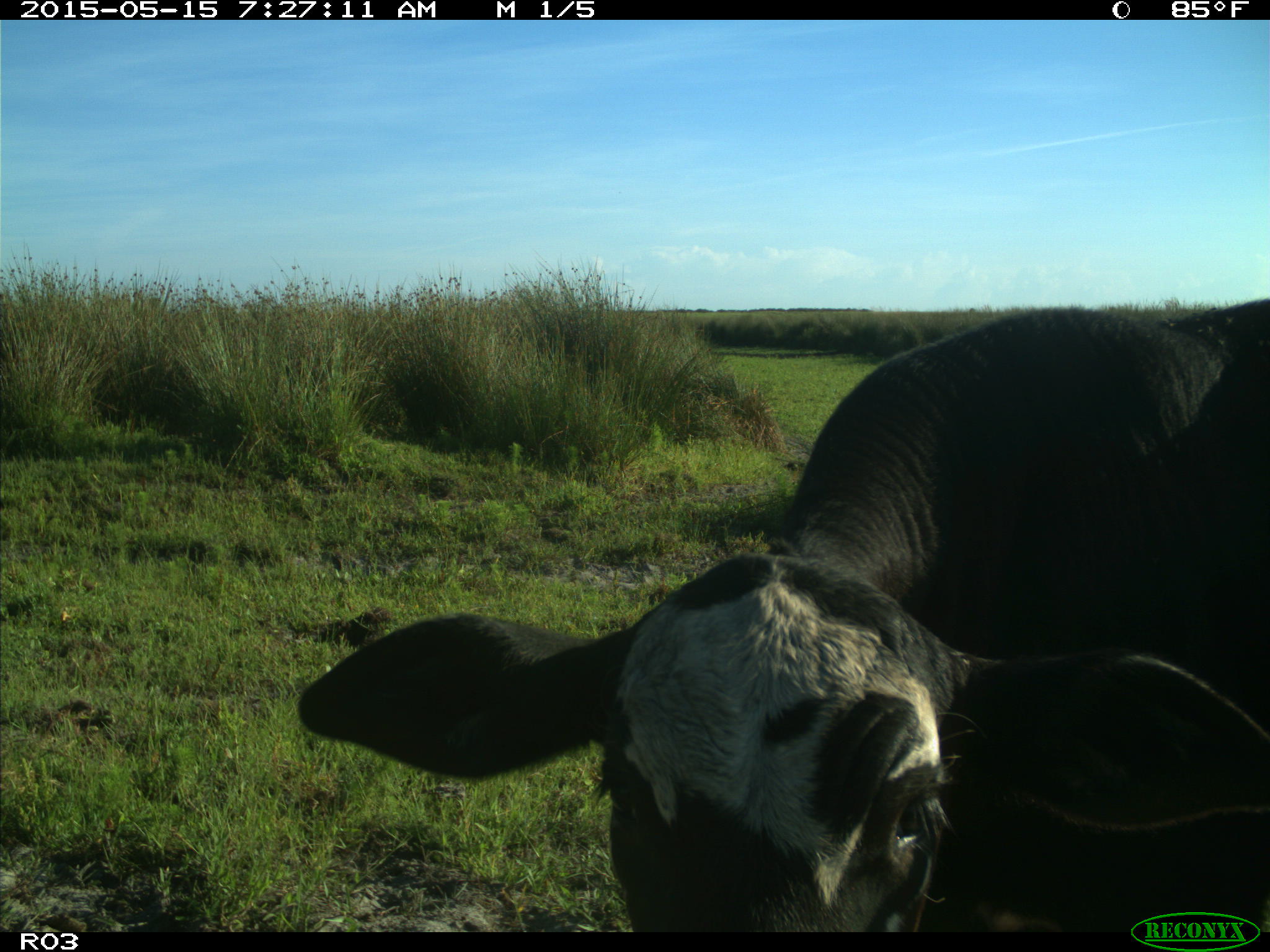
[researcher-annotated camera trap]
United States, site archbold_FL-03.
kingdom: Animalia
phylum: Chordata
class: Mammalia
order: Artiodactyla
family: Bovidae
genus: Bos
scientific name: Bos taurus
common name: domestic cow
Bos taurus (domestic cow).